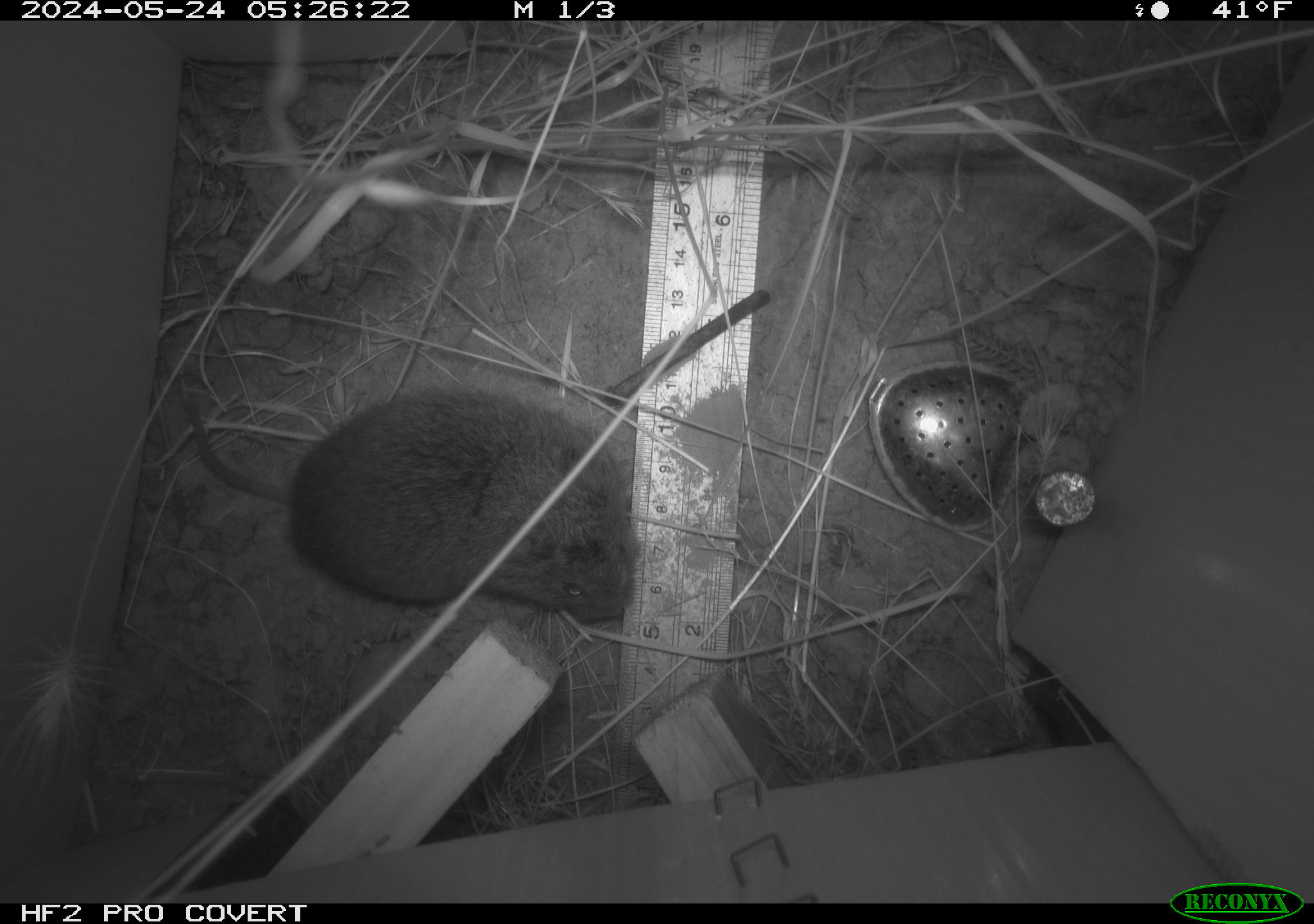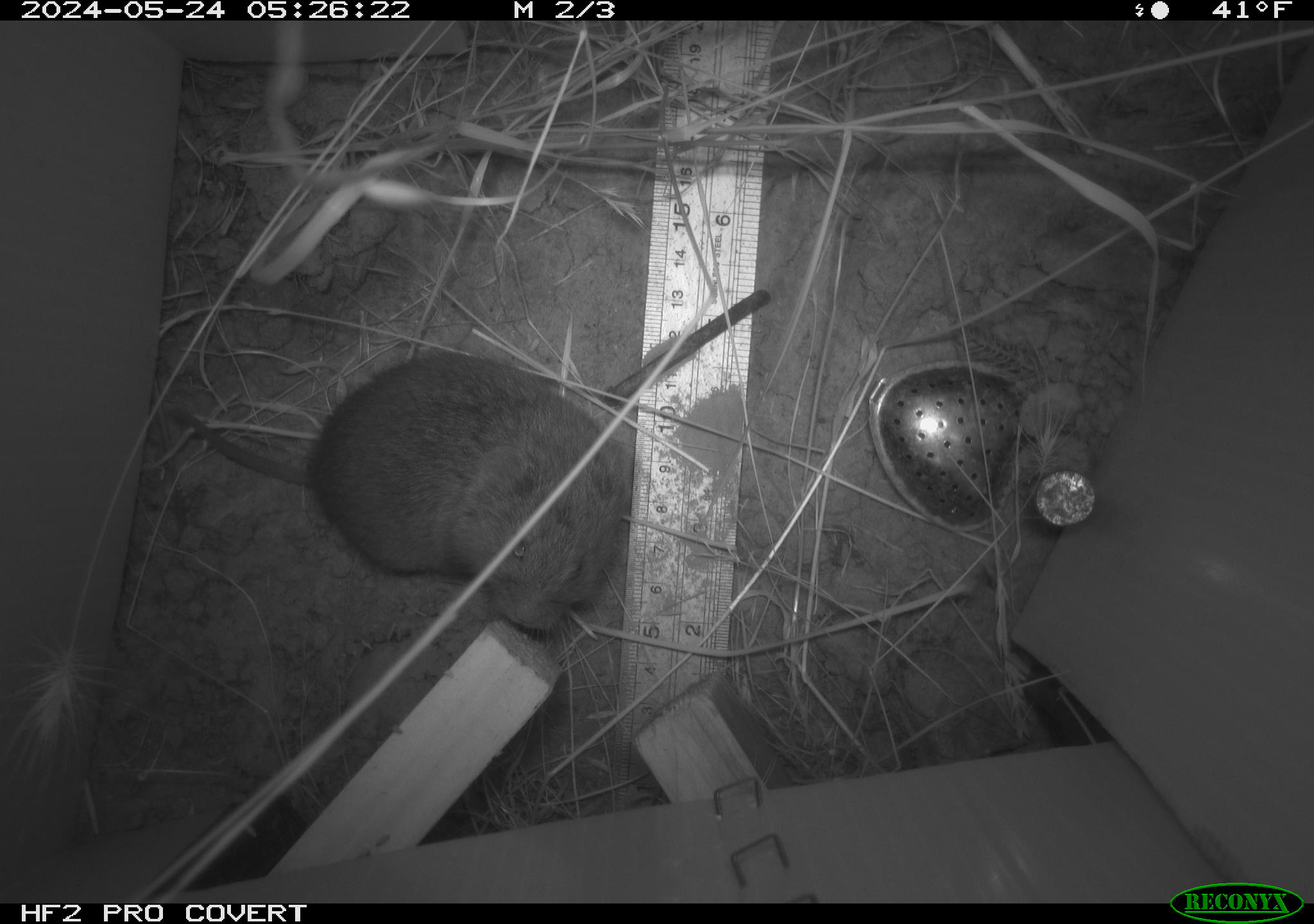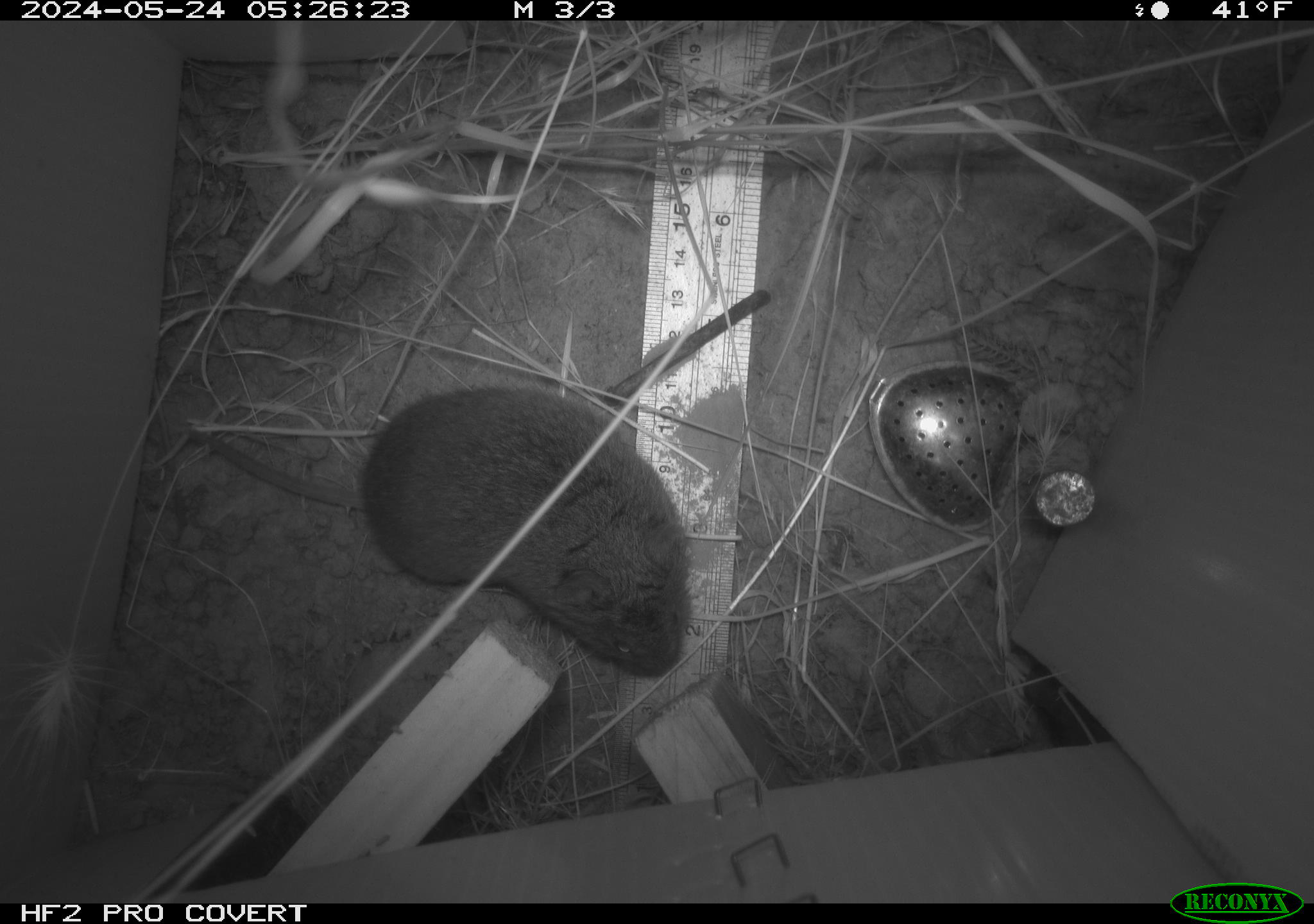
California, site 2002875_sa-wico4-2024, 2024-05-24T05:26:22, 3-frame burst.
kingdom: Animalia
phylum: Chordata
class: Mammalia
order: Rodentia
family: Cricetidae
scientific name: Arvicolinae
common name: voles, lemmings, and muskrats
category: arvicolinae subfamily